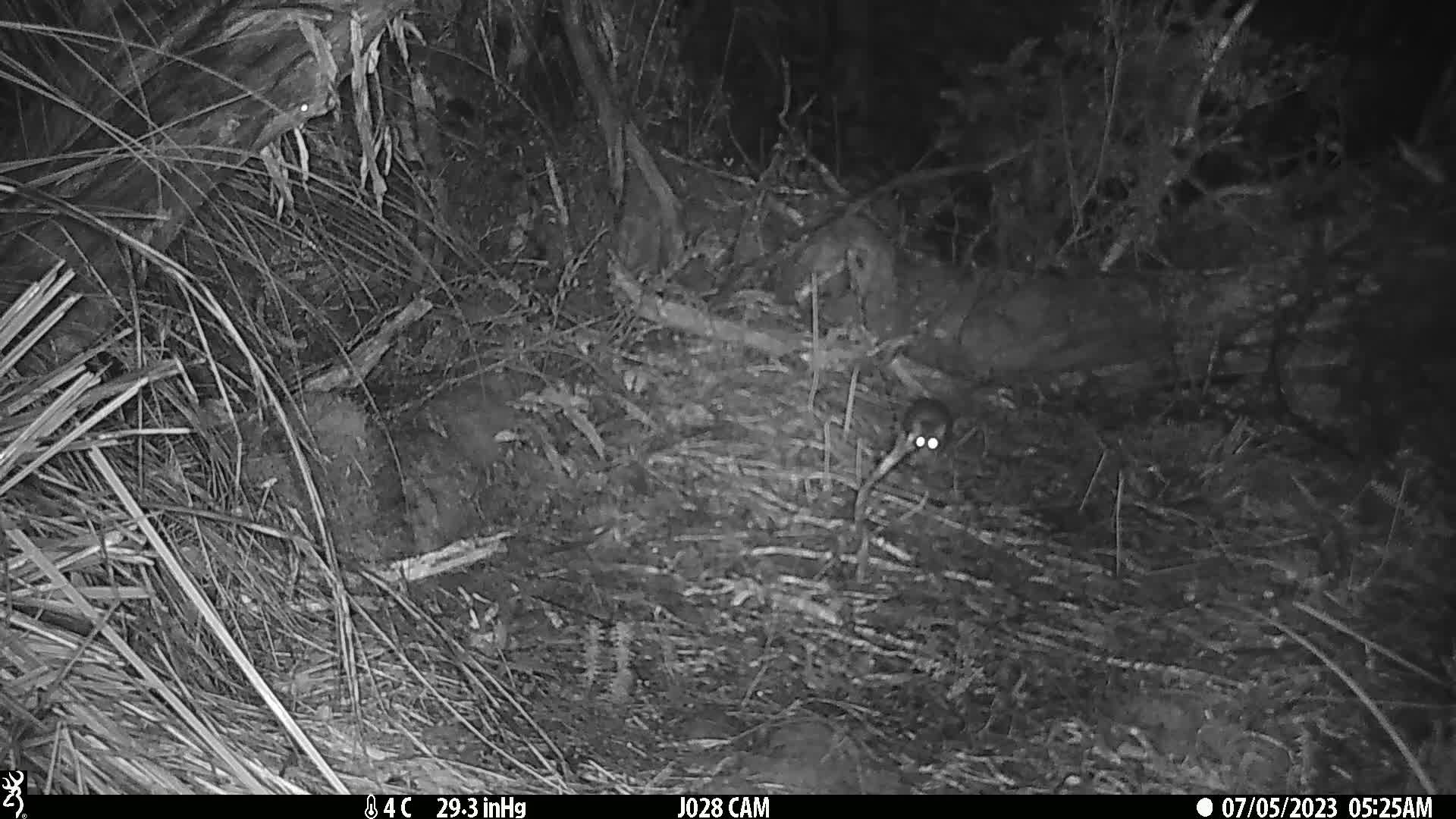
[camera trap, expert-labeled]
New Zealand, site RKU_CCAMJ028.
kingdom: Animalia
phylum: Chordata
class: Mammalia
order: Rodentia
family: Muridae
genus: Rattus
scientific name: Rattus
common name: rat